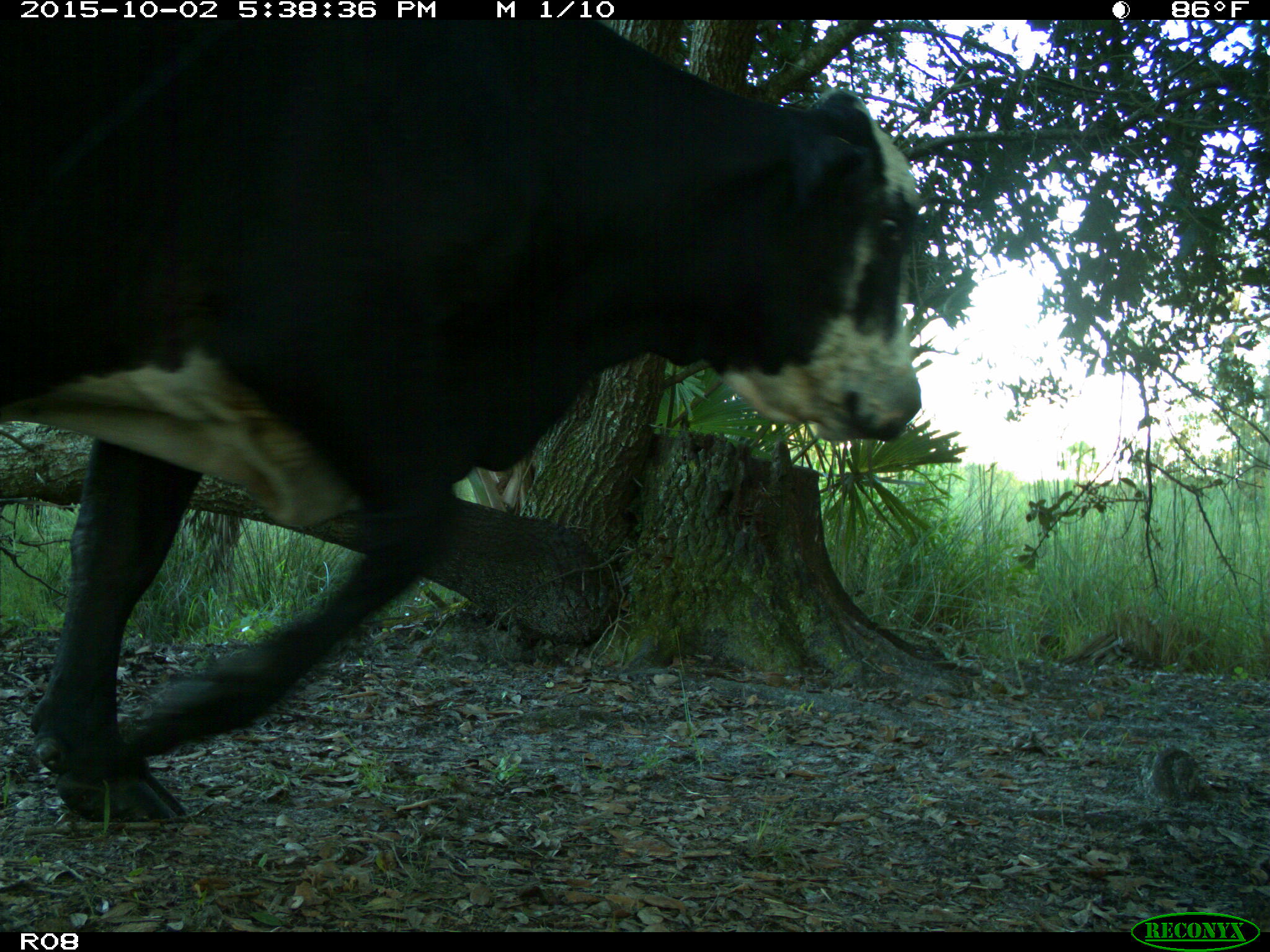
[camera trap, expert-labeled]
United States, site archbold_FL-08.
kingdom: Animalia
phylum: Chordata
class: Mammalia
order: Artiodactyla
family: Bovidae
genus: Bos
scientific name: Bos taurus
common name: domestic cow